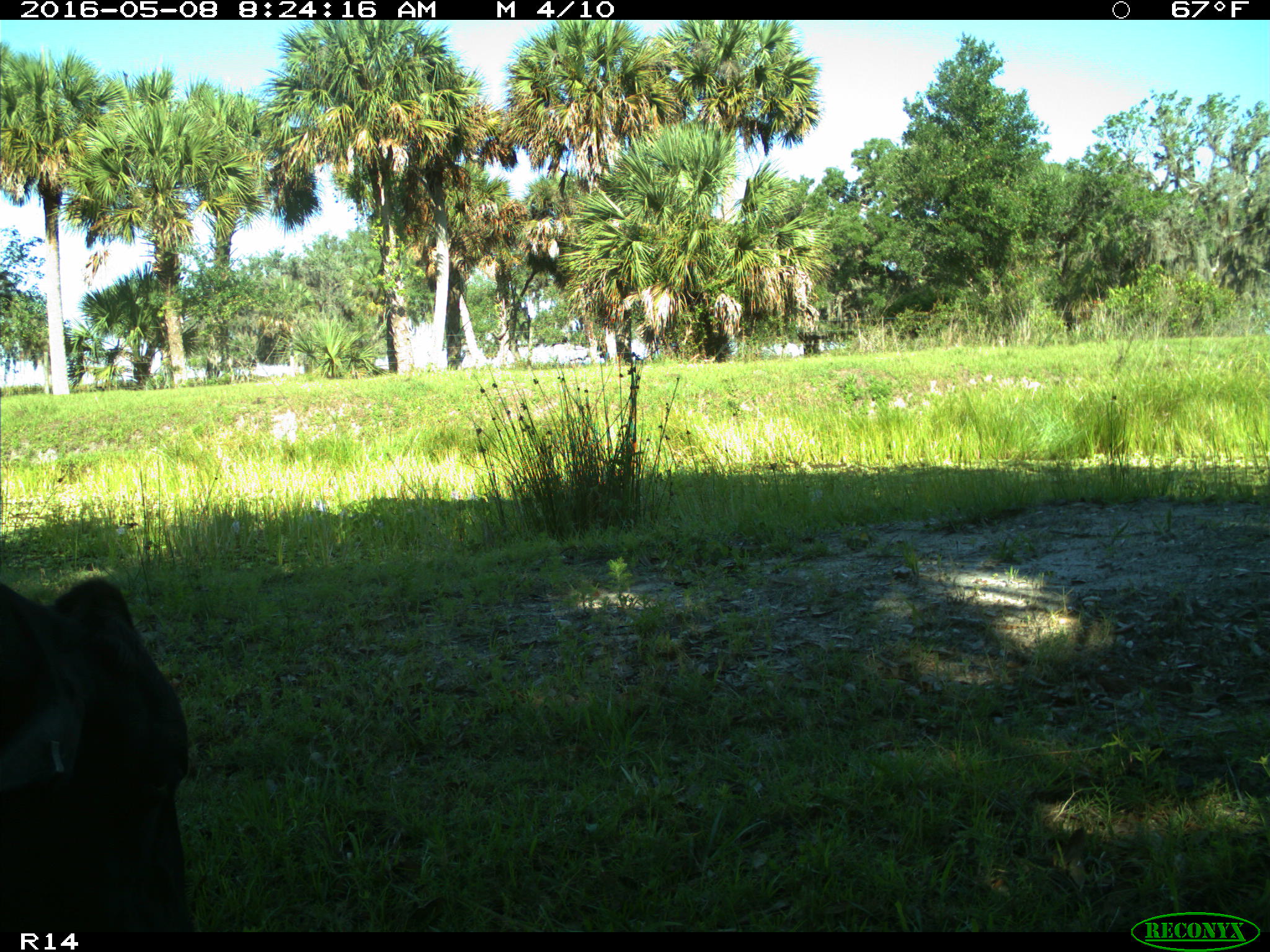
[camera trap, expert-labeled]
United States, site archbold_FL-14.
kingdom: Animalia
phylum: Chordata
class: Mammalia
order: Artiodactyla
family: Bovidae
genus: Bos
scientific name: Bos taurus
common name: domestic cow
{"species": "Bos taurus (domestic cow)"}